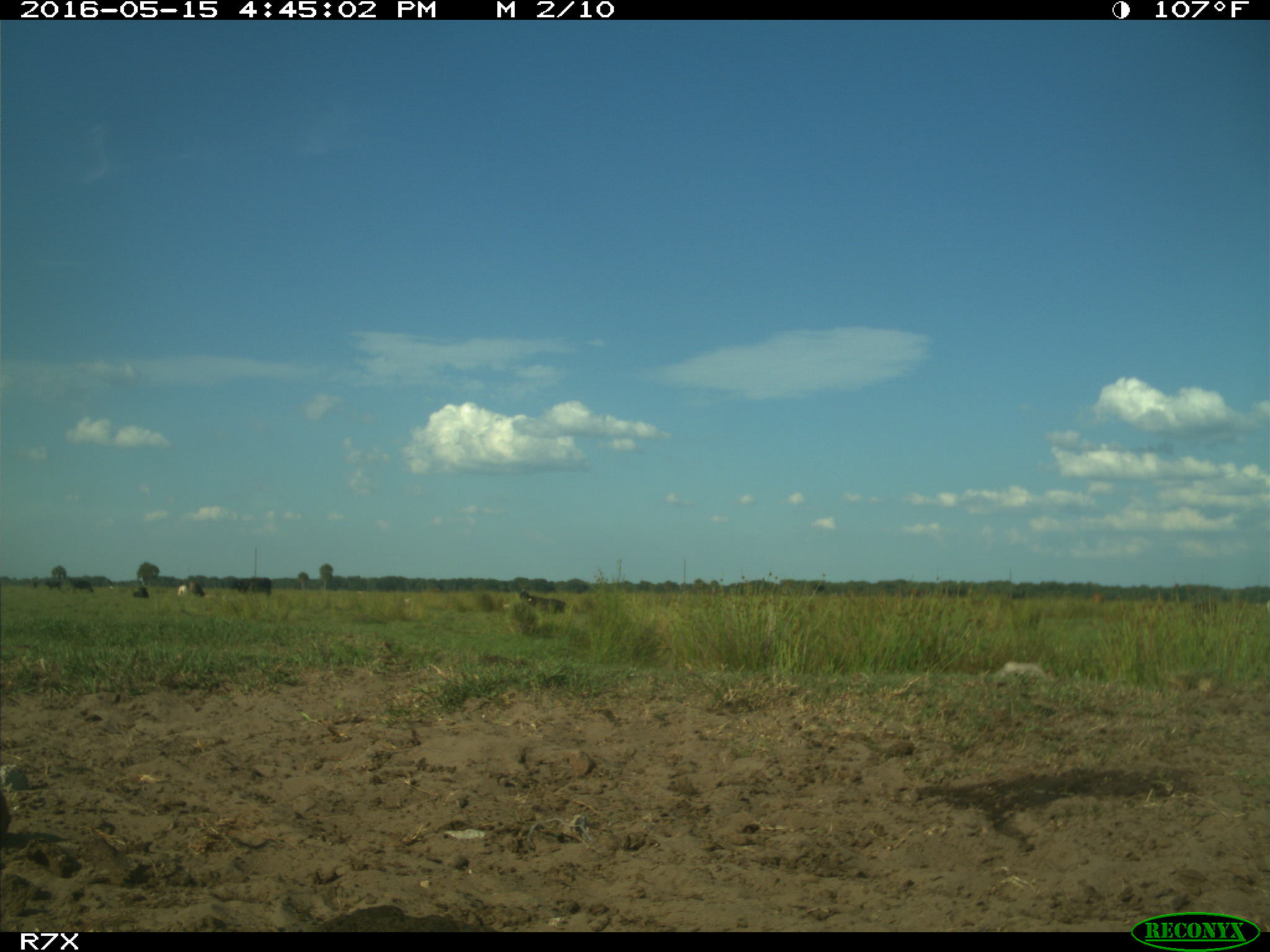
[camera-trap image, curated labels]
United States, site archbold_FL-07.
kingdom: Animalia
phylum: Chordata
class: Mammalia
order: Artiodactyla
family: Bovidae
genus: Bos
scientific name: Bos taurus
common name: domestic cow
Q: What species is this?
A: Bos taurus (domestic cow).